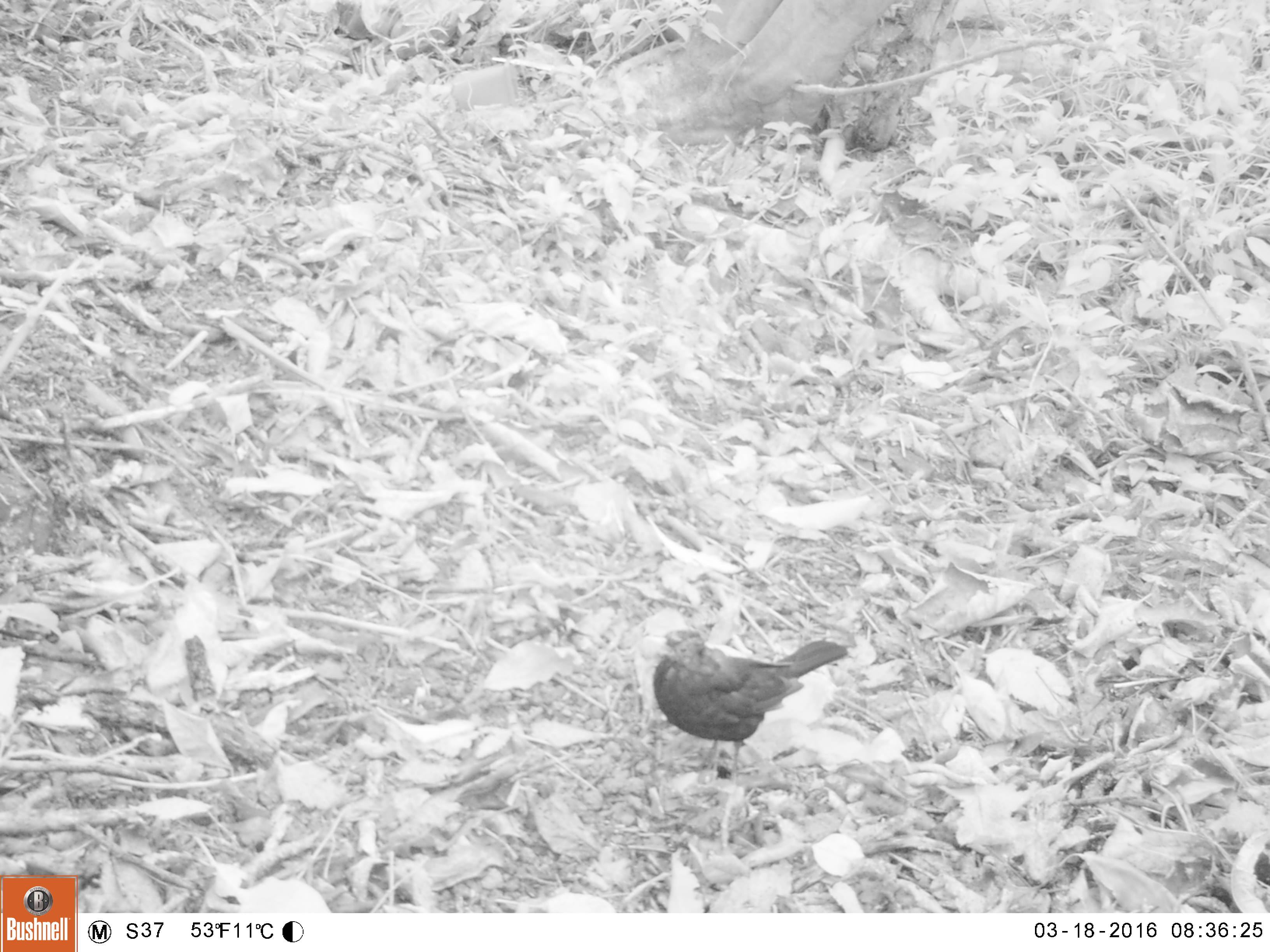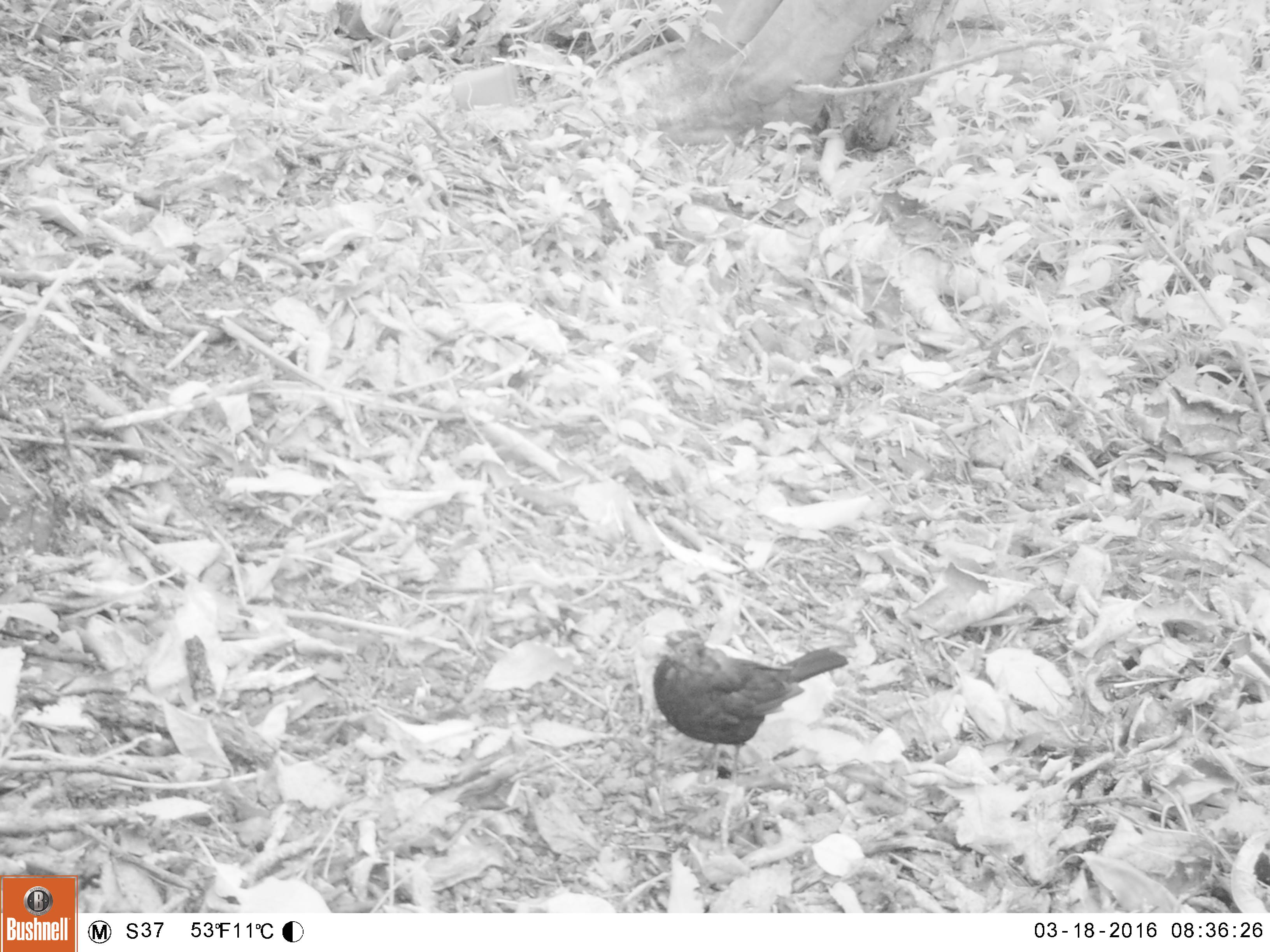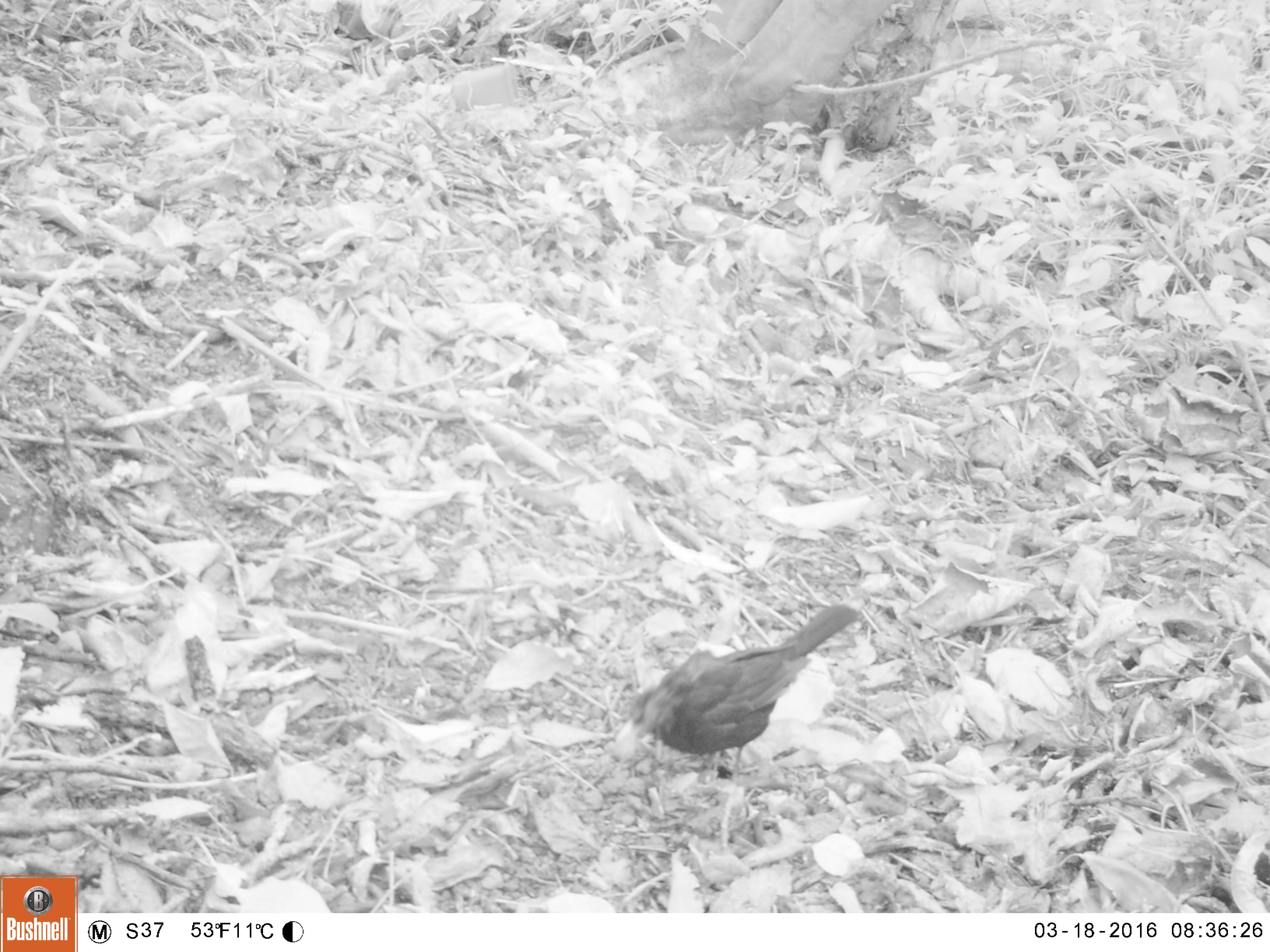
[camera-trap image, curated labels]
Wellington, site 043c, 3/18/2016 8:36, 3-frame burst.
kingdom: Animalia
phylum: Chordata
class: Aves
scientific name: Aves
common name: bird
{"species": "bird (Aves)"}